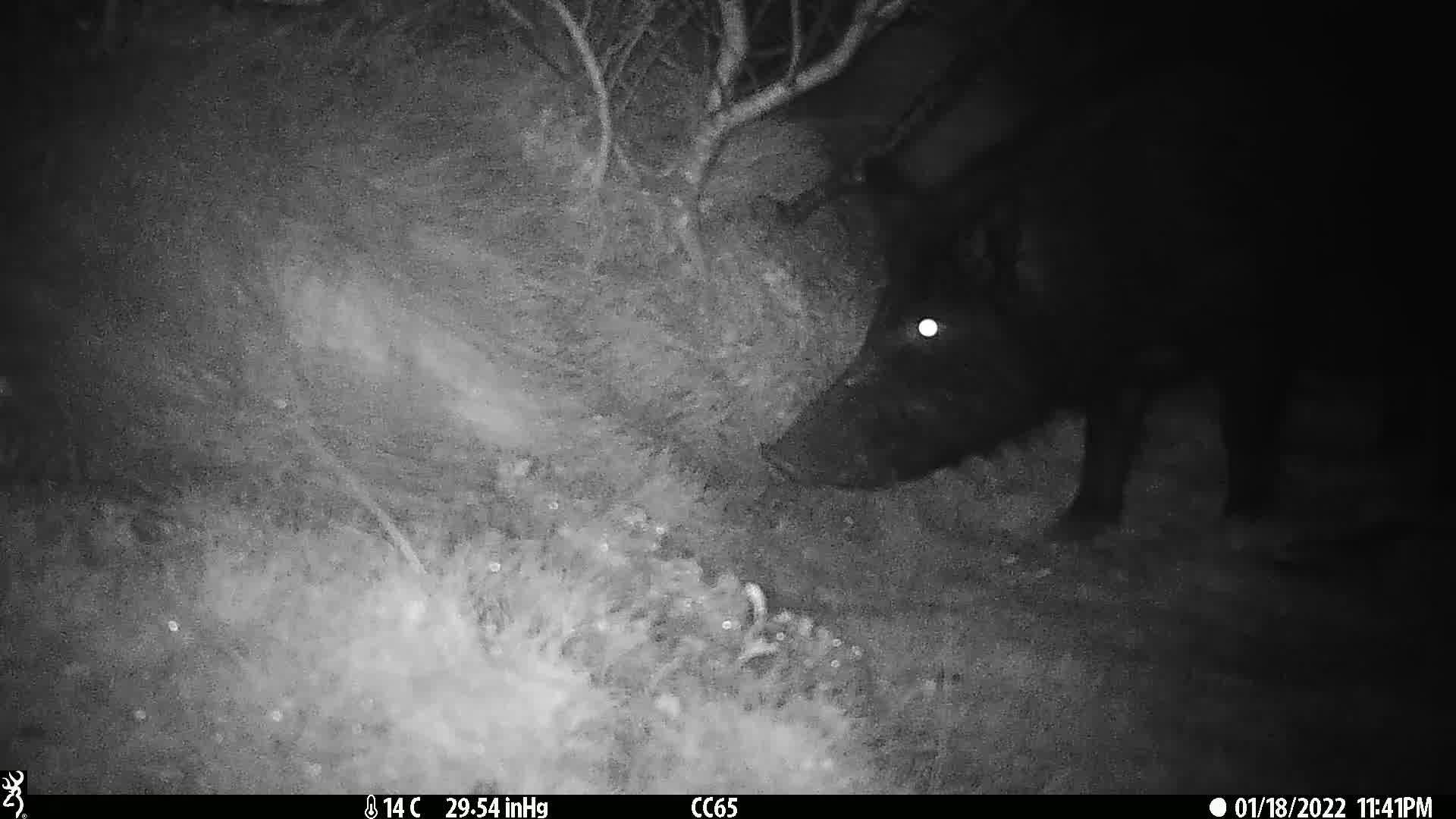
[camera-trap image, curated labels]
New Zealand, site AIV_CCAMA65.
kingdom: Animalia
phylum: Chordata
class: Mammalia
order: Artiodactyla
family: Suidae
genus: Sus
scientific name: Sus scrofa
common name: pig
Pig (Sus scrofa).